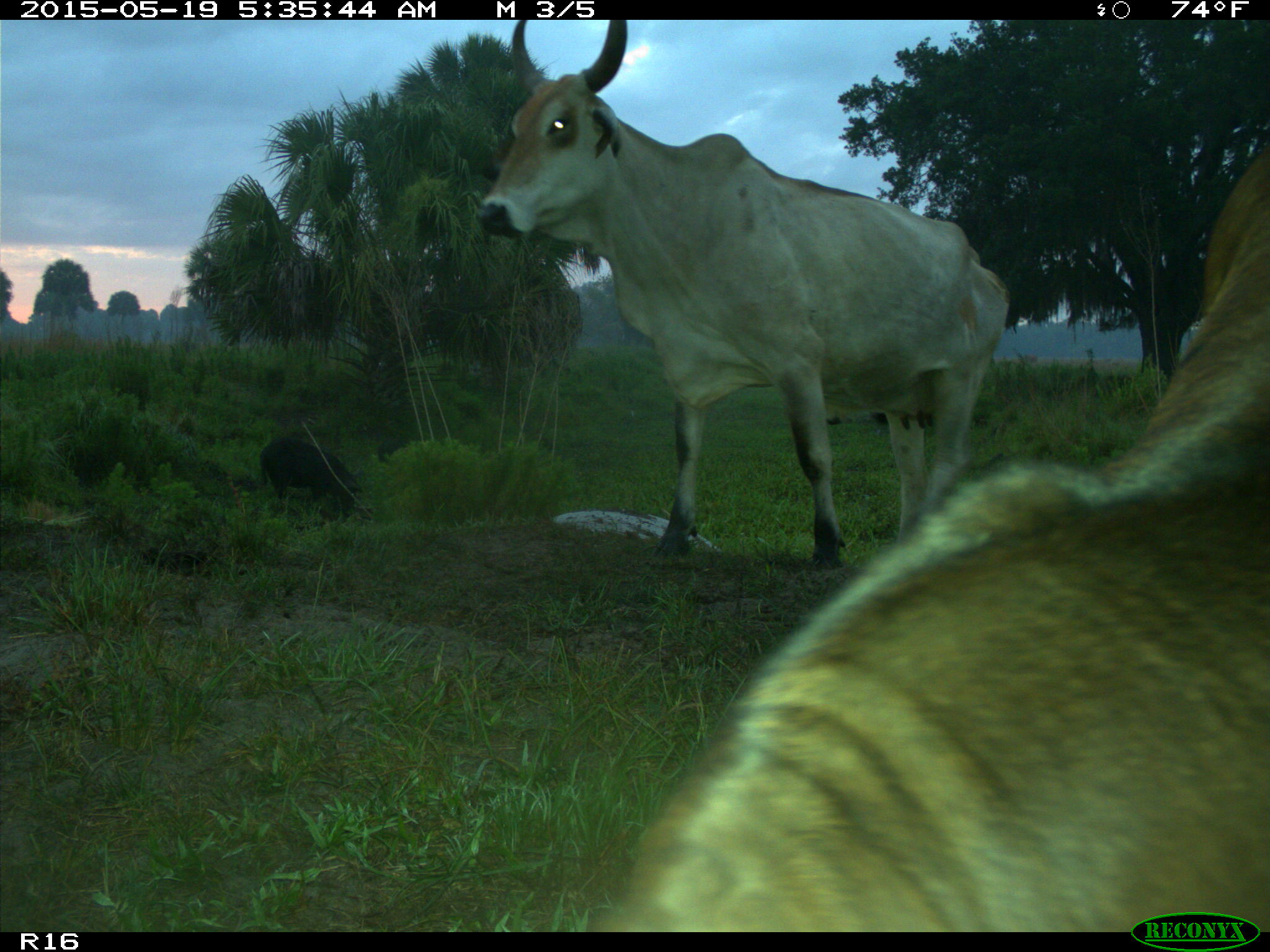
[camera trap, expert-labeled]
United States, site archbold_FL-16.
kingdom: Animalia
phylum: Chordata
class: Mammalia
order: Artiodactyla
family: Suidae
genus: Sus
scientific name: Sus scrofa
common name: wild boar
Sus scrofa (wild boar).